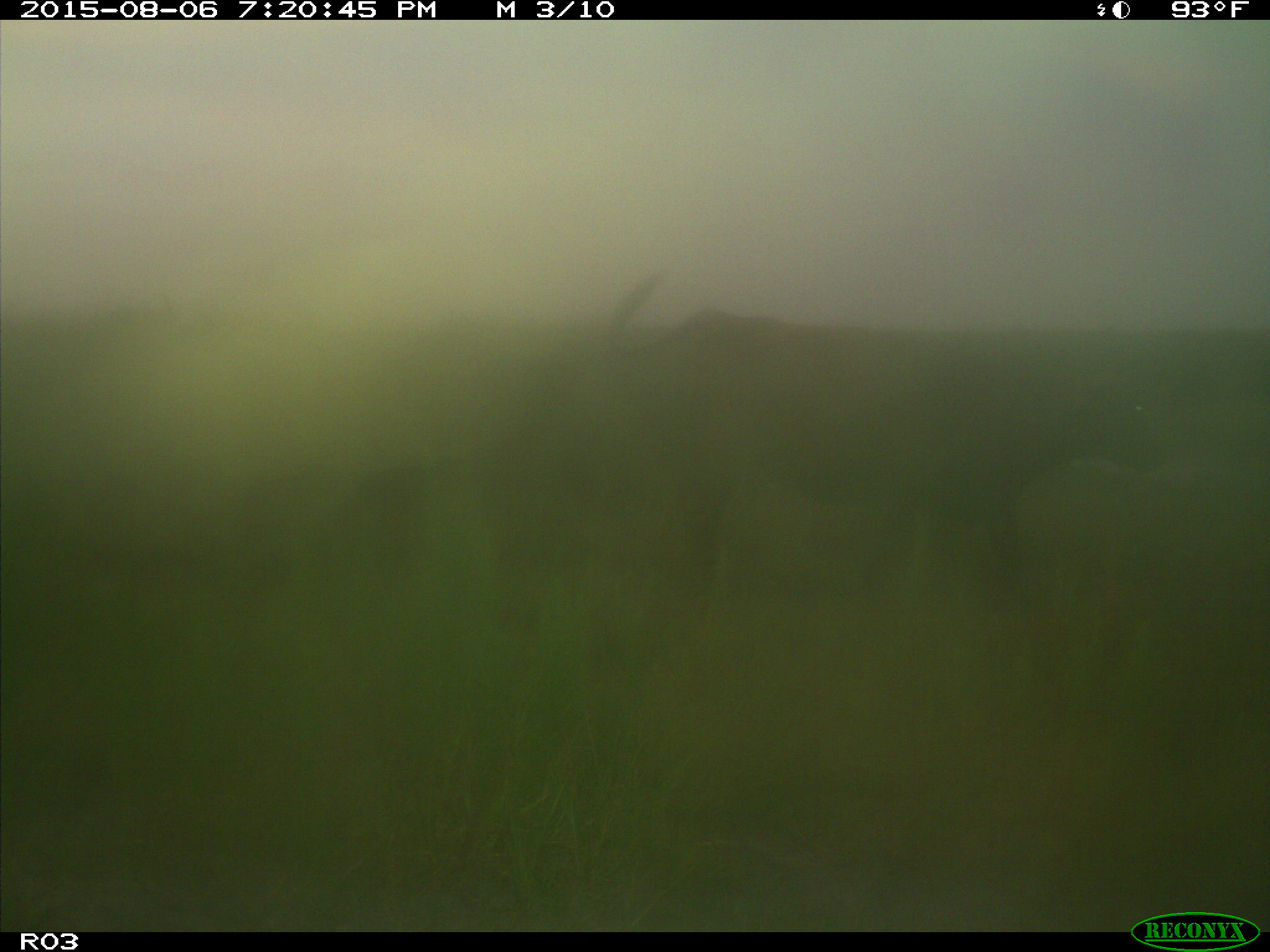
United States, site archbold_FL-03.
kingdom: Animalia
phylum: Chordata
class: Mammalia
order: Artiodactyla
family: Bovidae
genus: Bos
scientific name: Bos taurus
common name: domestic cow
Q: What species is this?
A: Bos taurus (domestic cow).